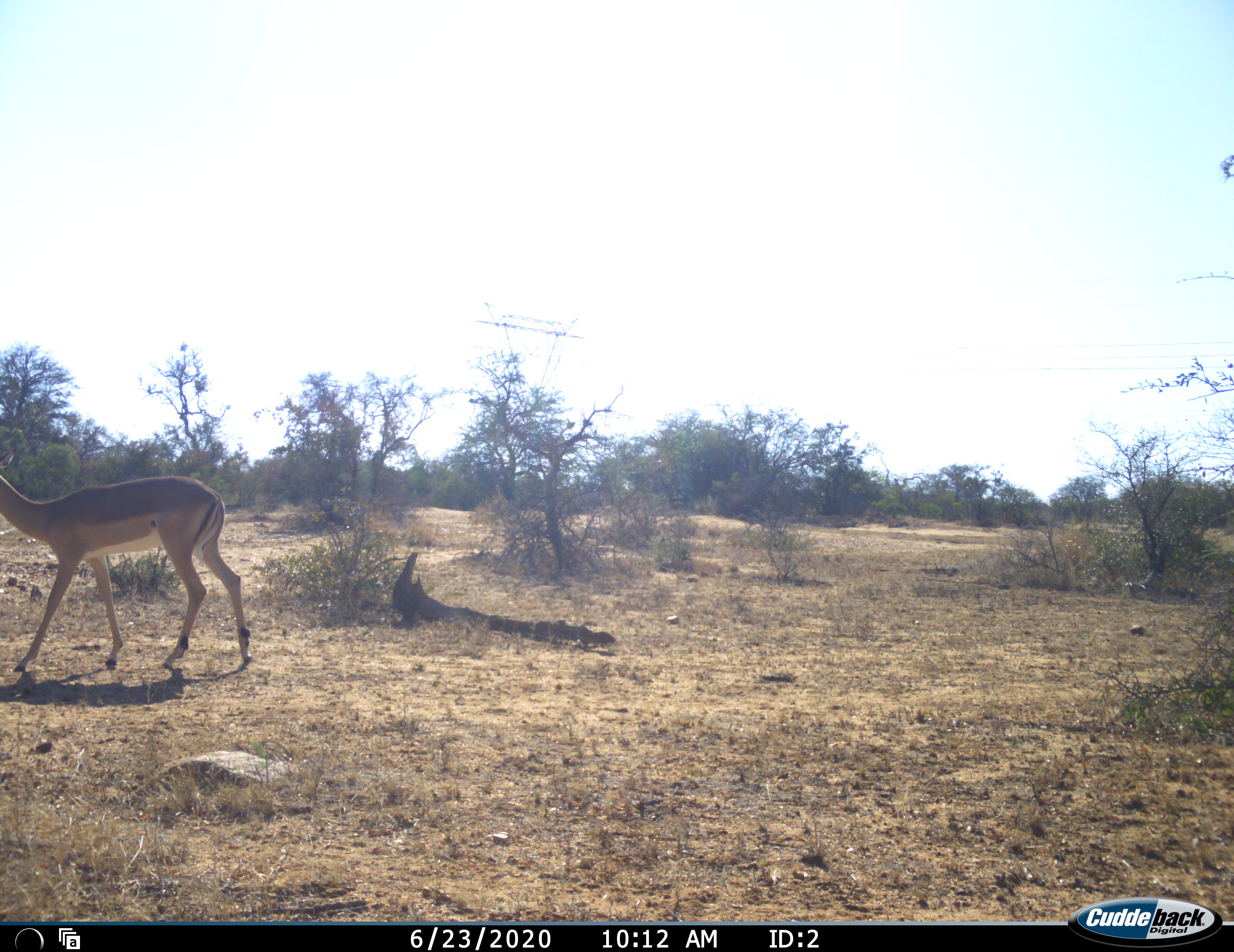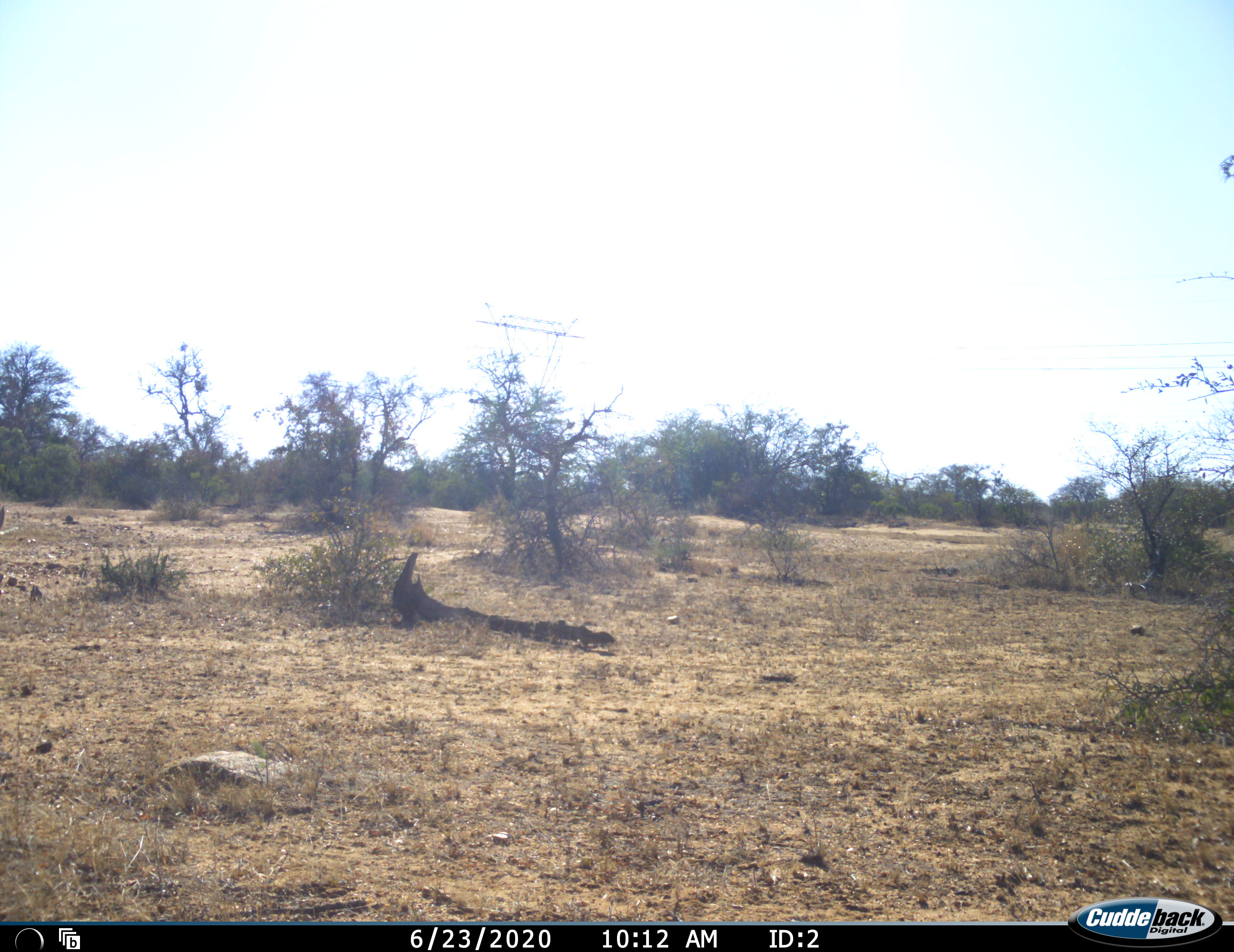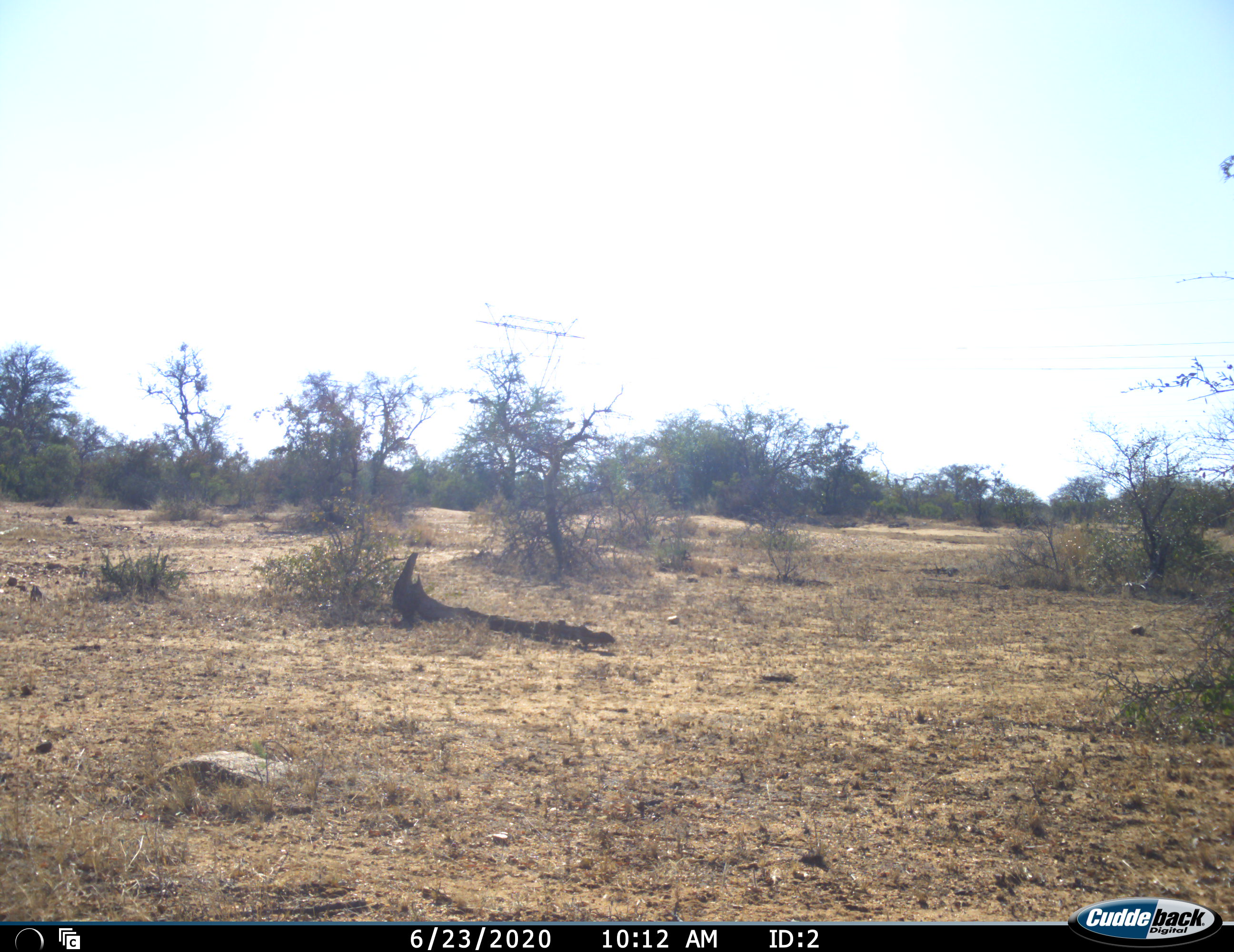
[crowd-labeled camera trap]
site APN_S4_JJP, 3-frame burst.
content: unidentified animal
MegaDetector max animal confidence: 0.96